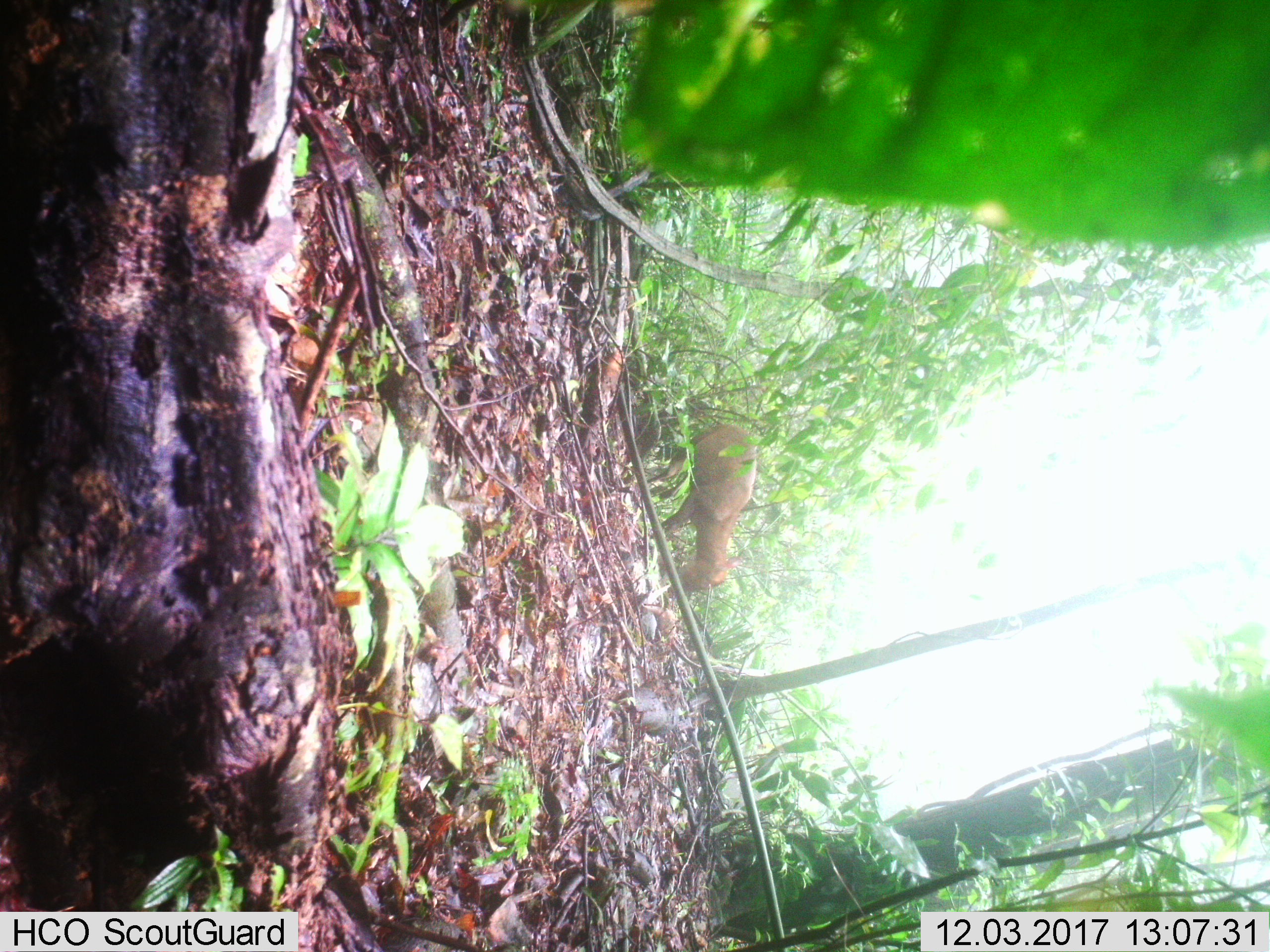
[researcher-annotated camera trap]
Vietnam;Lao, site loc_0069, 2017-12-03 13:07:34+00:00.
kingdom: Animalia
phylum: Chordata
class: Mammalia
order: Artiodactyla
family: Cervidae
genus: Muntiacus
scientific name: Muntiacus rooseveltorum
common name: roosevelt's muntjac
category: roosevelts muntjac group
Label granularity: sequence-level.